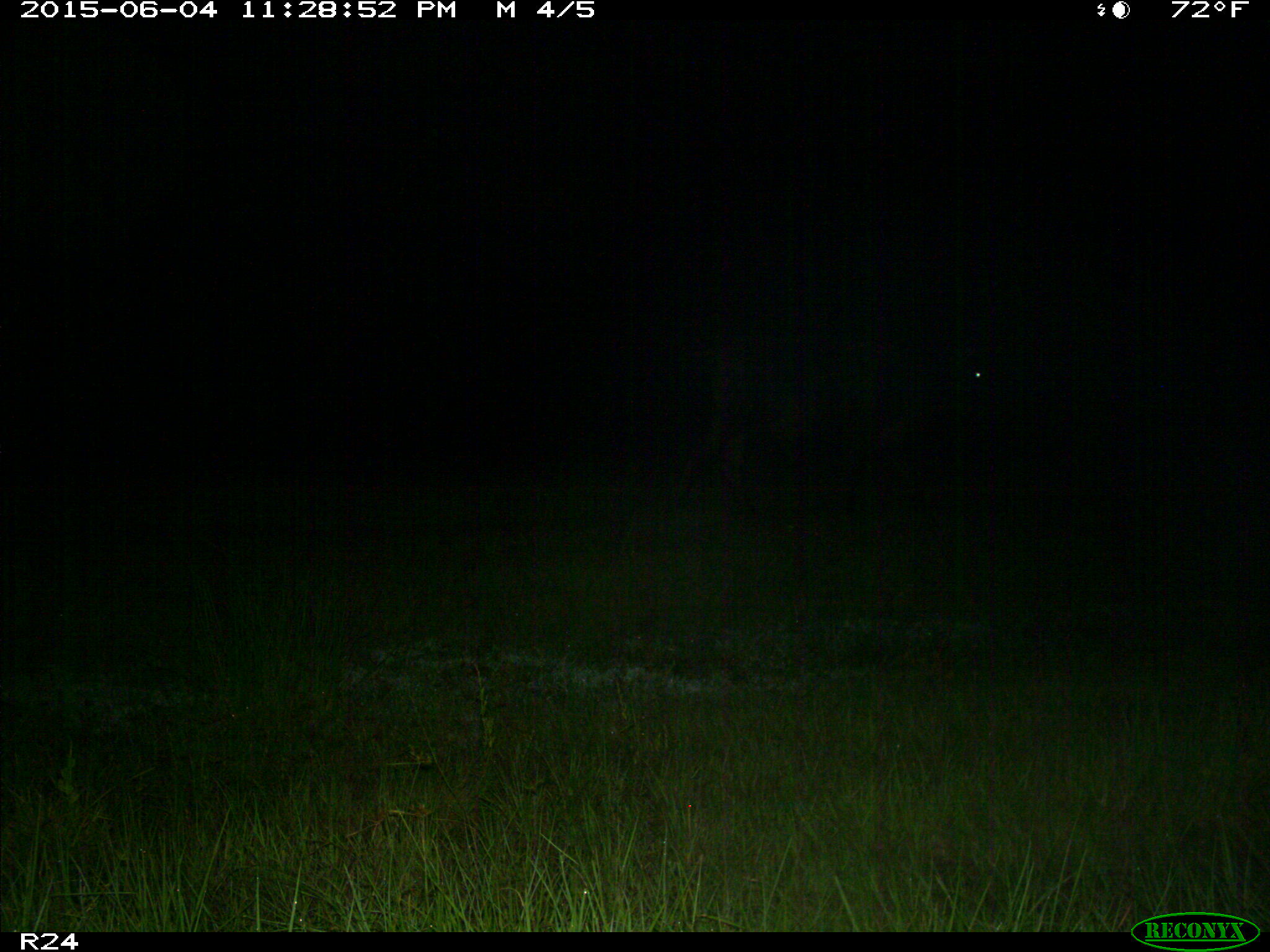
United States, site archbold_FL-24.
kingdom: Animalia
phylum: Chordata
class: Mammalia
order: Artiodactyla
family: Bovidae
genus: Bos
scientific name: Bos taurus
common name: domestic cow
Bos taurus (domestic cow).